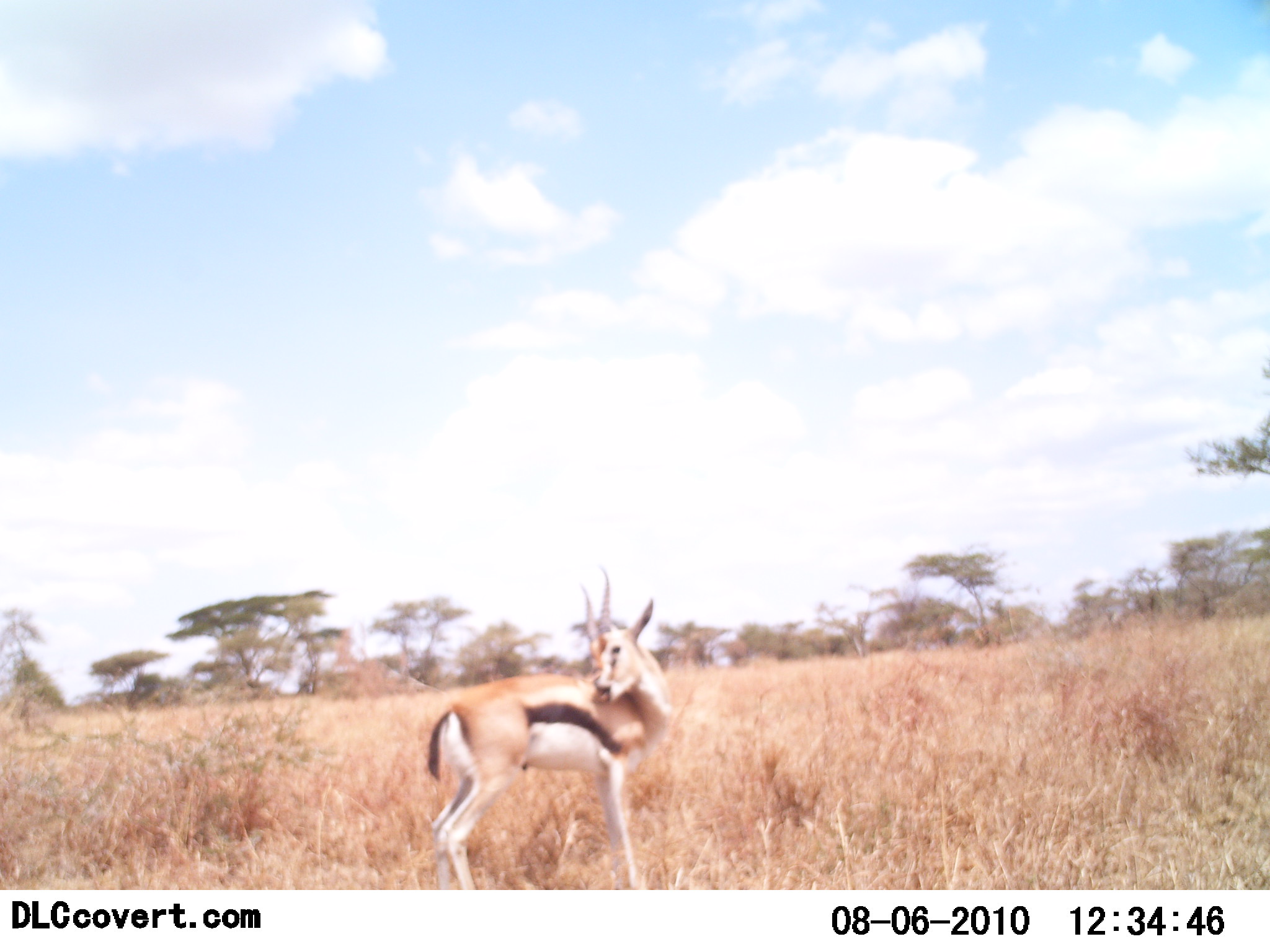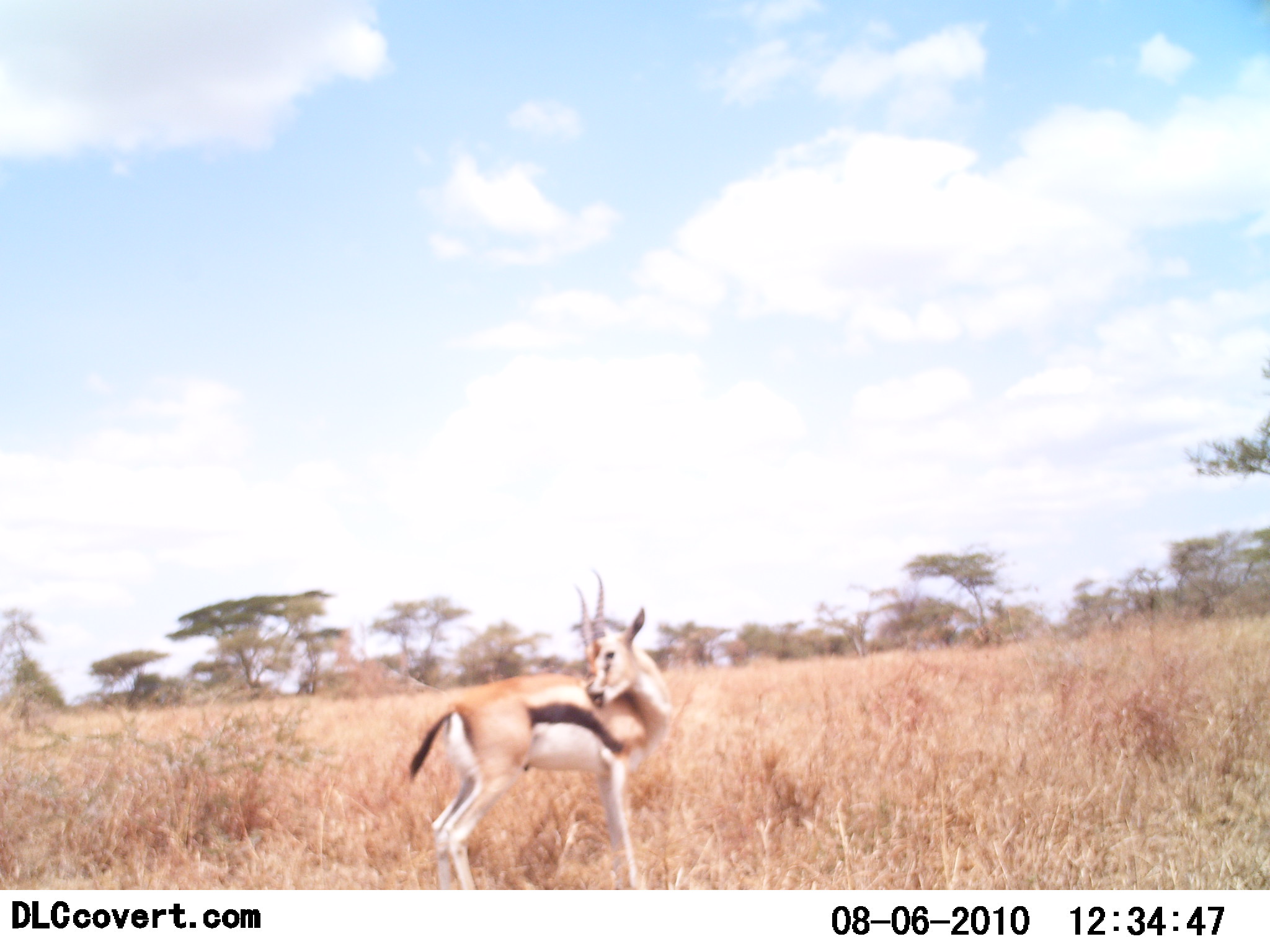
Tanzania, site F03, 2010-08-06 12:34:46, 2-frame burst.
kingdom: Animalia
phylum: Chordata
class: Mammalia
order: Artiodactyla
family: Bovidae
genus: Eudorcas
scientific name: Eudorcas thomsonii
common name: thomson's gazelle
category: gazellethomsons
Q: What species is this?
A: Gazellethomsons (thomson's gazelle) (Eudorcas thomsonii).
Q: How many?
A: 1.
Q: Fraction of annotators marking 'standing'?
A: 100%.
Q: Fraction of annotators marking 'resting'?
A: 0%.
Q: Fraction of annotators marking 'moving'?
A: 0%.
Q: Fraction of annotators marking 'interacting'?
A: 0%.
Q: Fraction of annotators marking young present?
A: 0%.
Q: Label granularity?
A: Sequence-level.